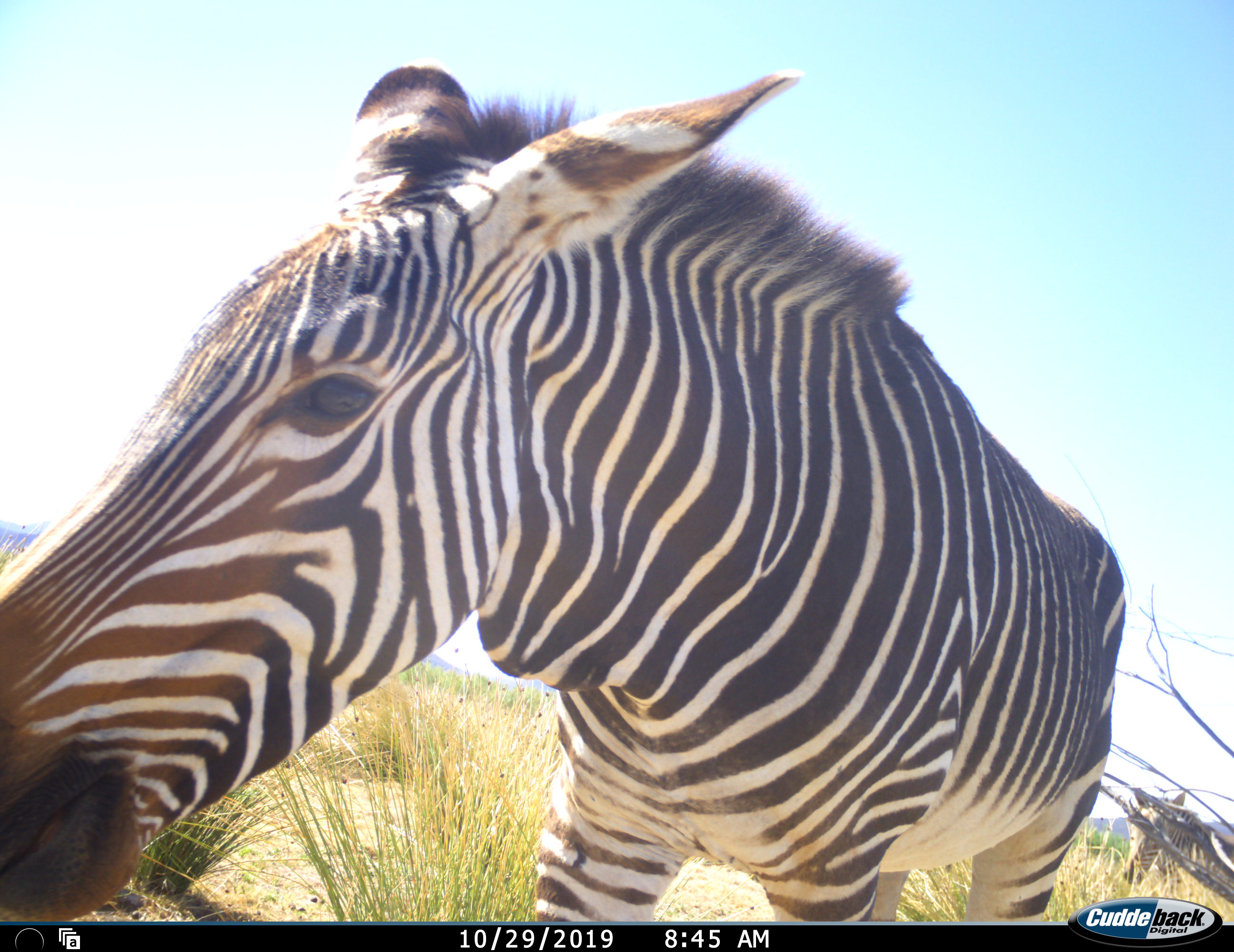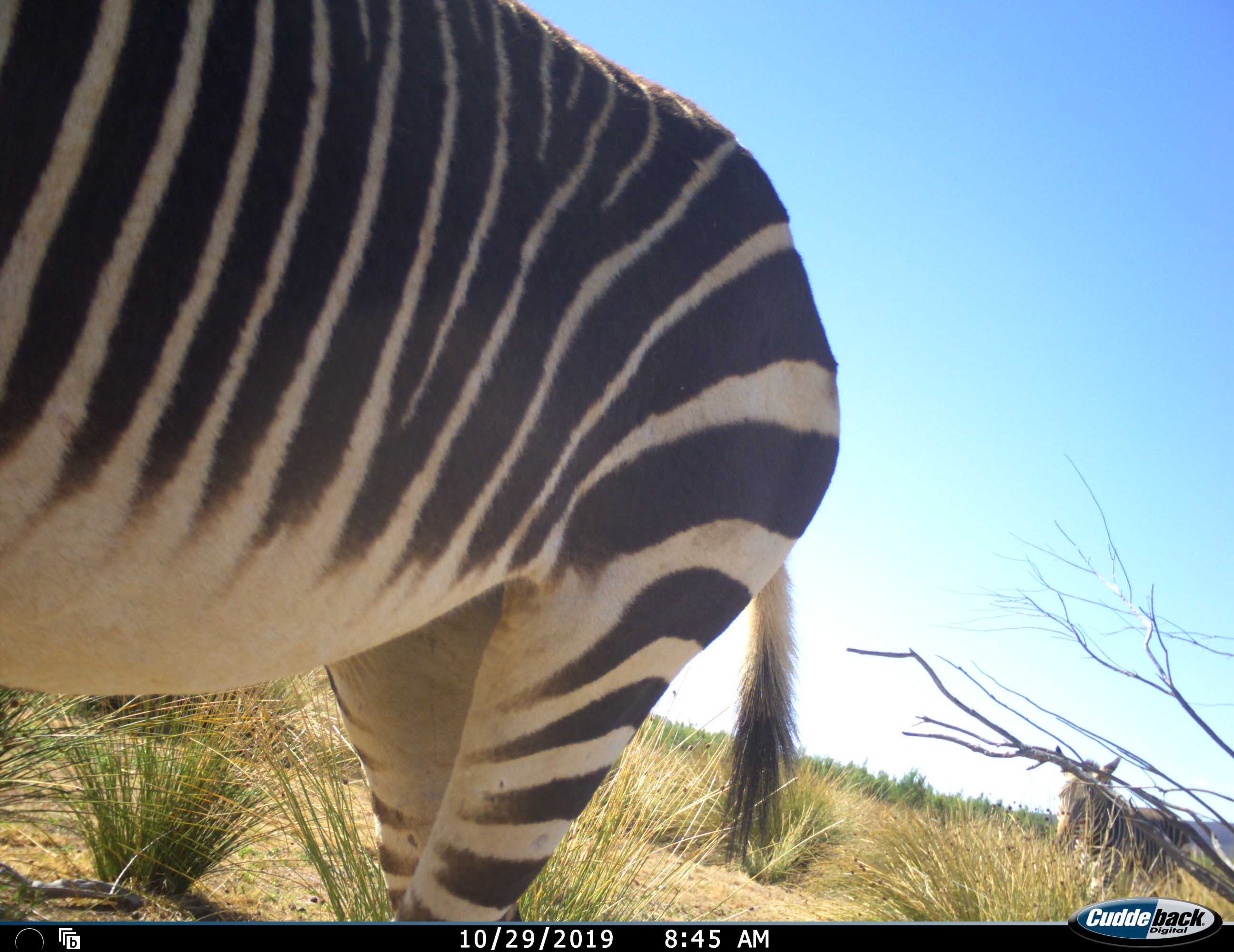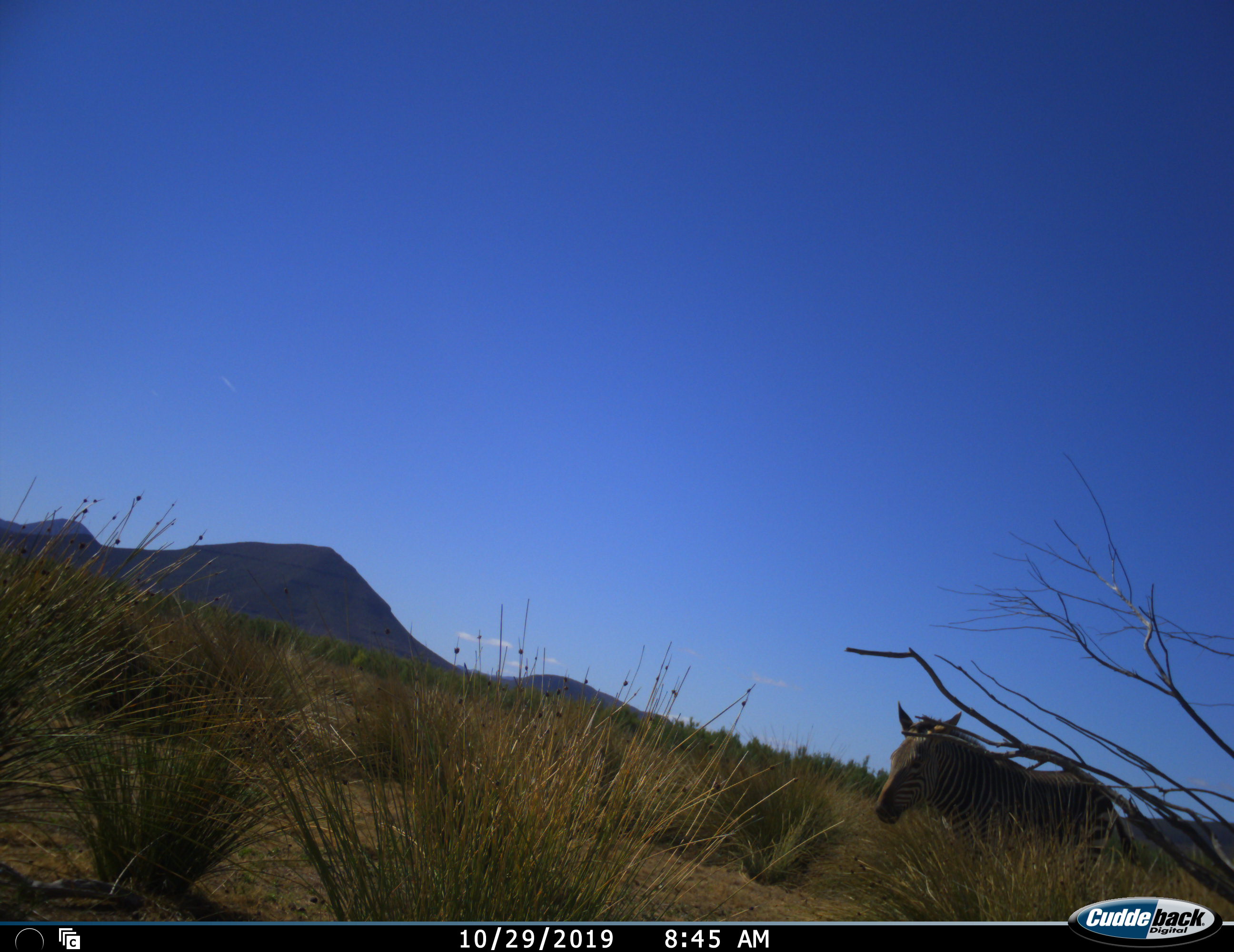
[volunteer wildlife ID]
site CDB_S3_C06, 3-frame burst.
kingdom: Animalia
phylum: Chordata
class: Mammalia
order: Perissodactyla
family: Equidae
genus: Equus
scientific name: Equus zebra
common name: mountain zebra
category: zebramountain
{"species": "zebramountain (mountain zebra) (Equus zebra)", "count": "2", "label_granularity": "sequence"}